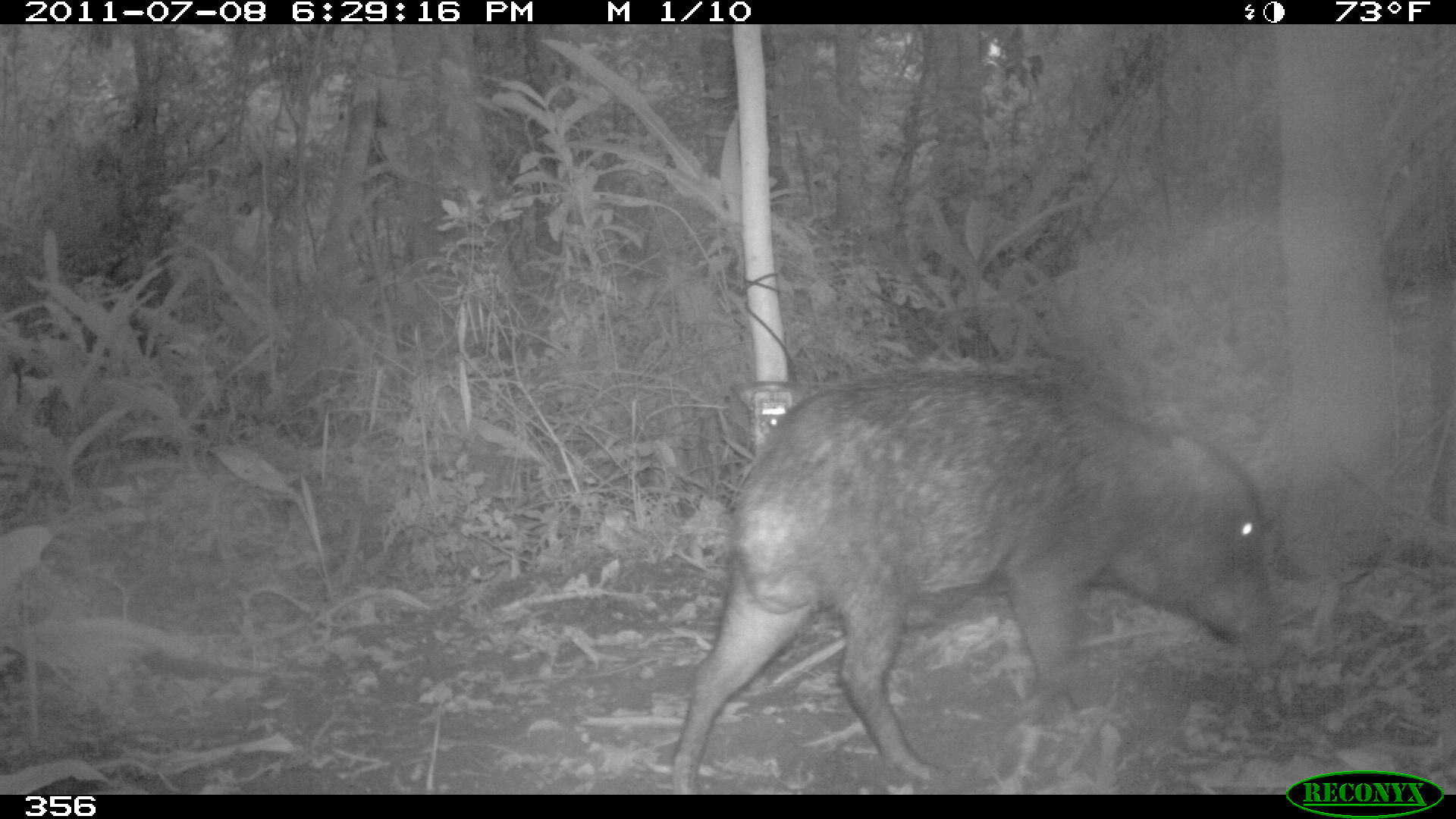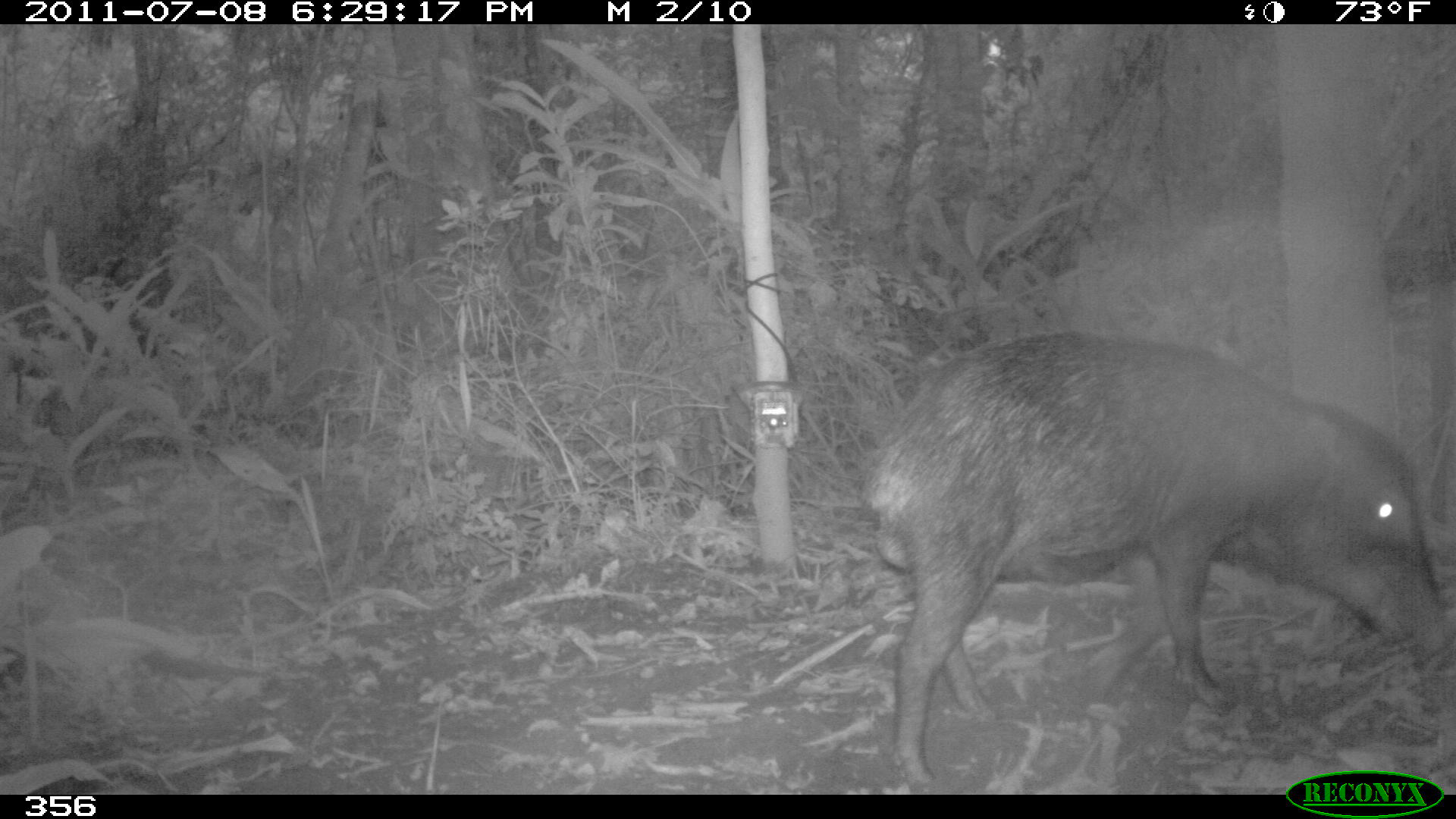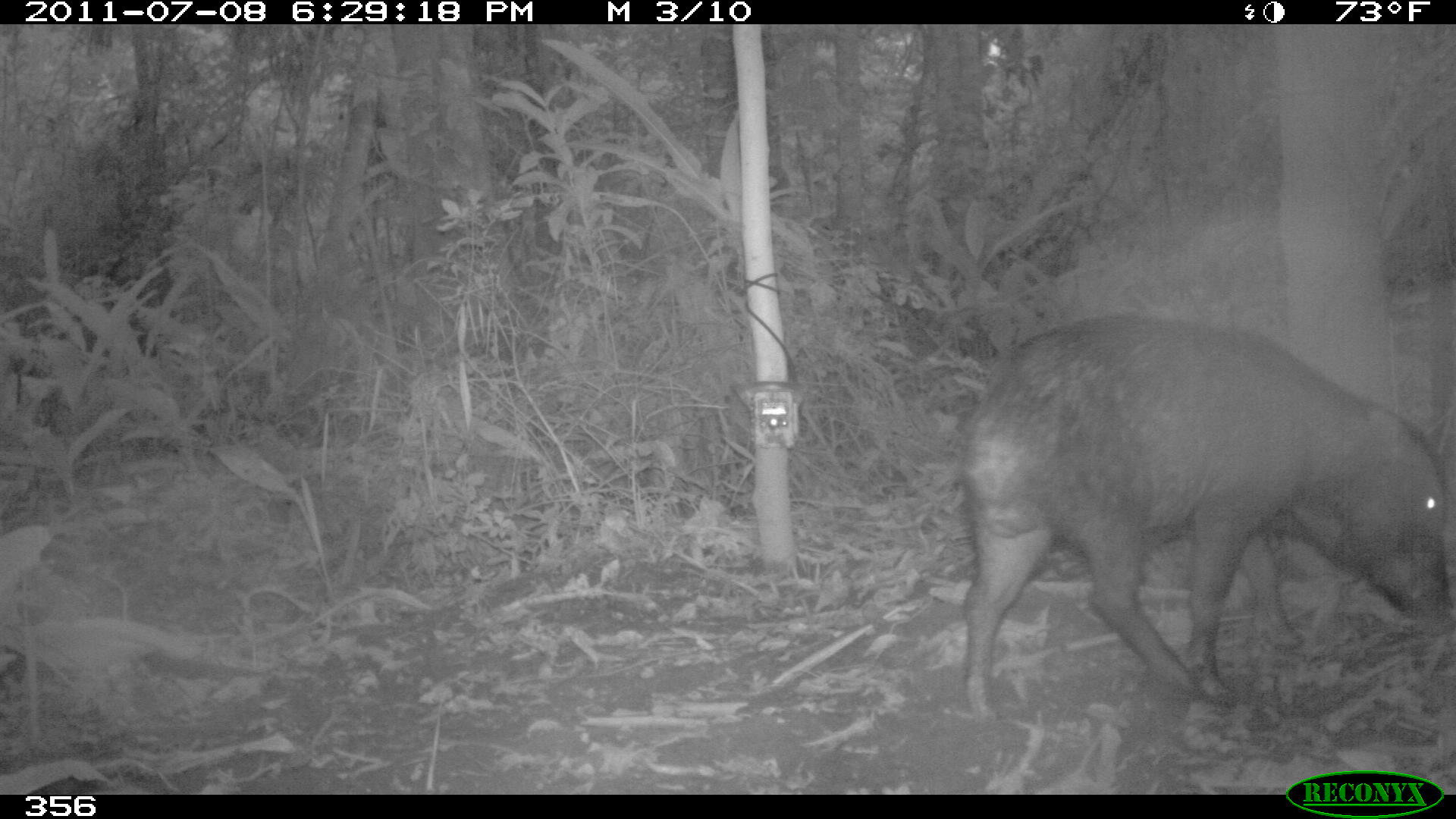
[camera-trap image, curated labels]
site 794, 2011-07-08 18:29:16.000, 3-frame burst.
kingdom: Animalia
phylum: Chordata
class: Mammalia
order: Artiodactyla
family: Tayassuidae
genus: Tayassu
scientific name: Tayassu pecari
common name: white-lipped peccary